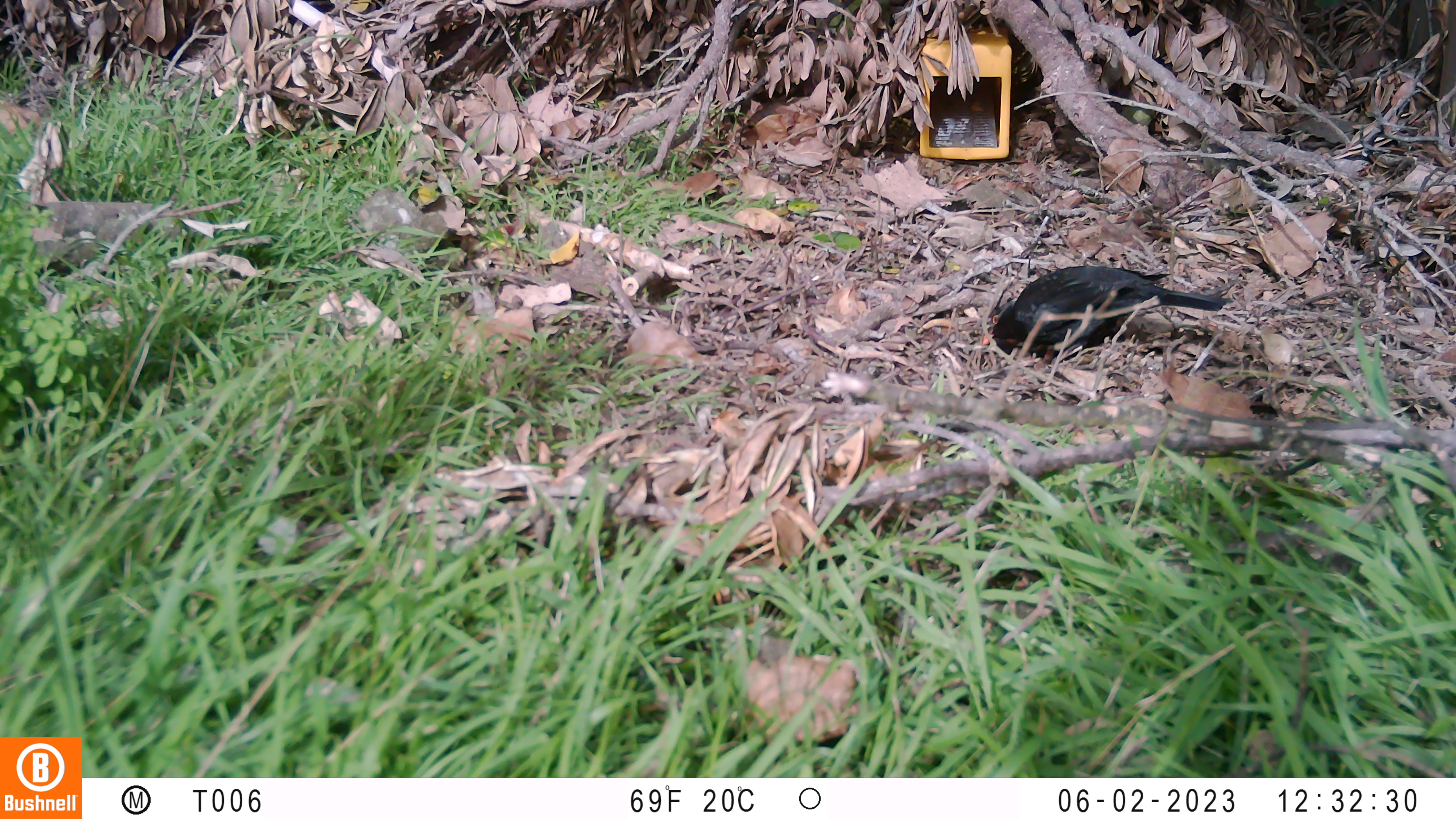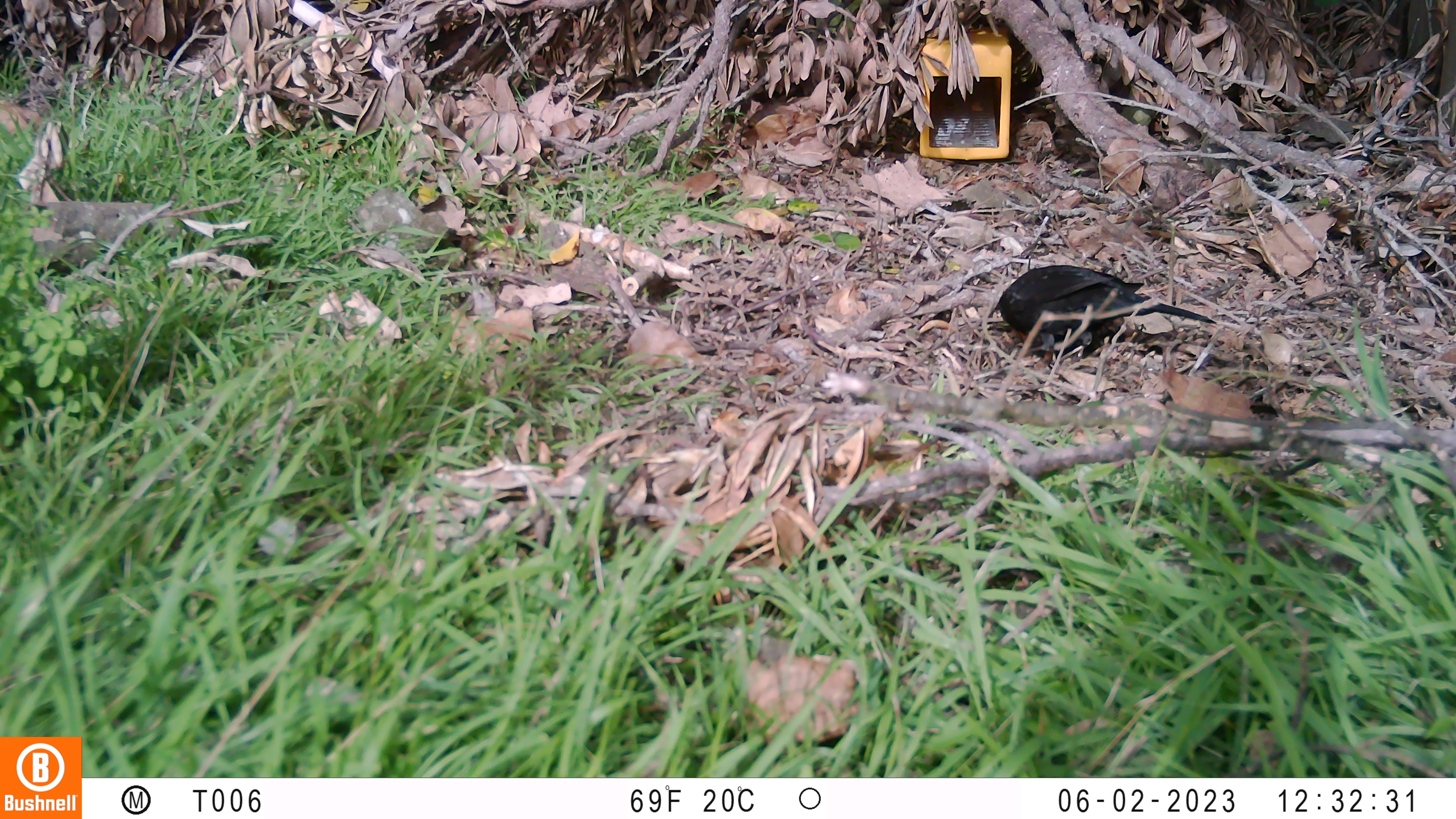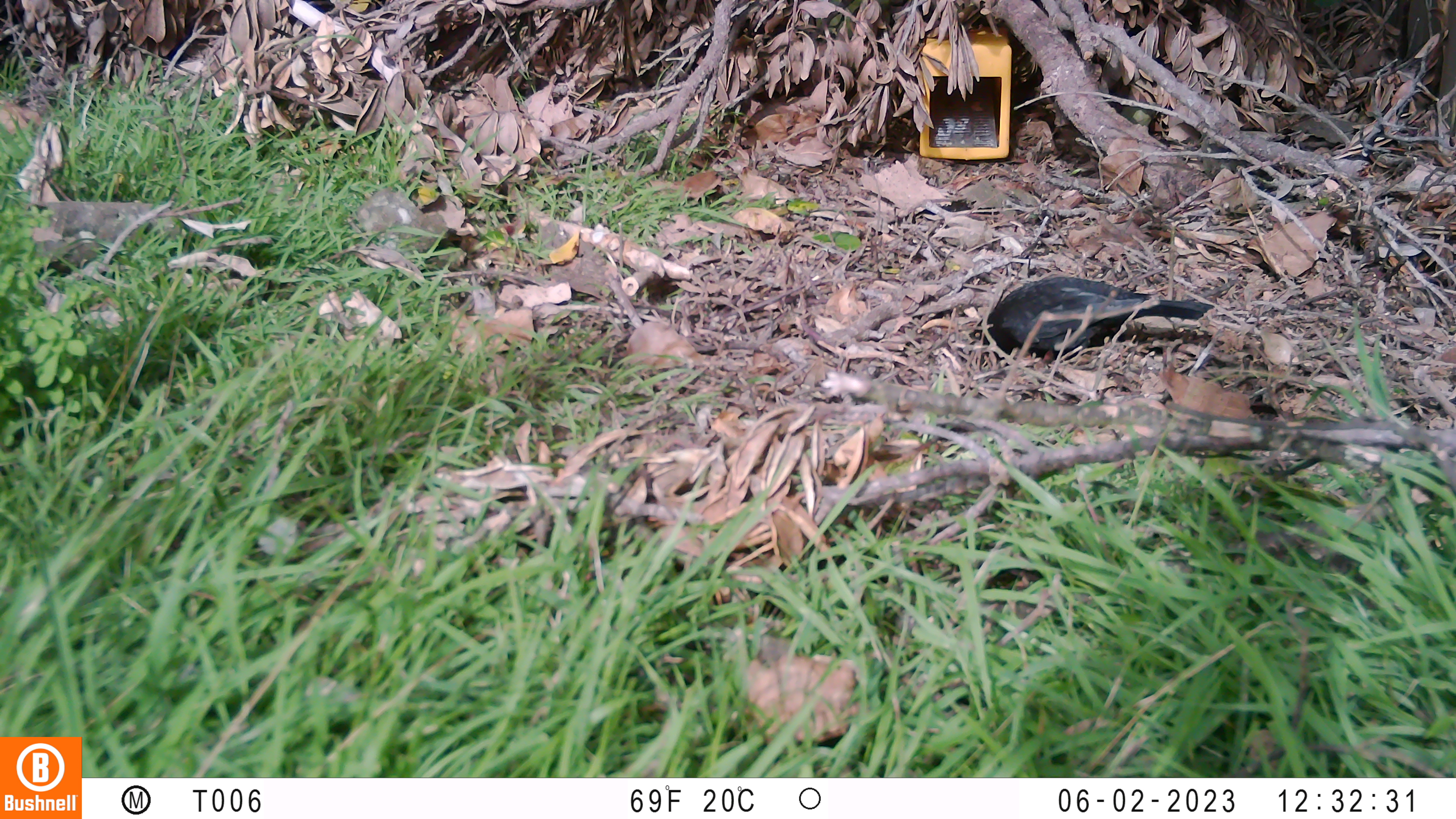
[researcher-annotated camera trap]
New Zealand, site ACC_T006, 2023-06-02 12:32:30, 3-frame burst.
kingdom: Animalia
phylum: Chordata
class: Aves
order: Passeriformes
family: Turdidae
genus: Turdus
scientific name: Turdus merula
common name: eurasian blackbird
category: blackbird